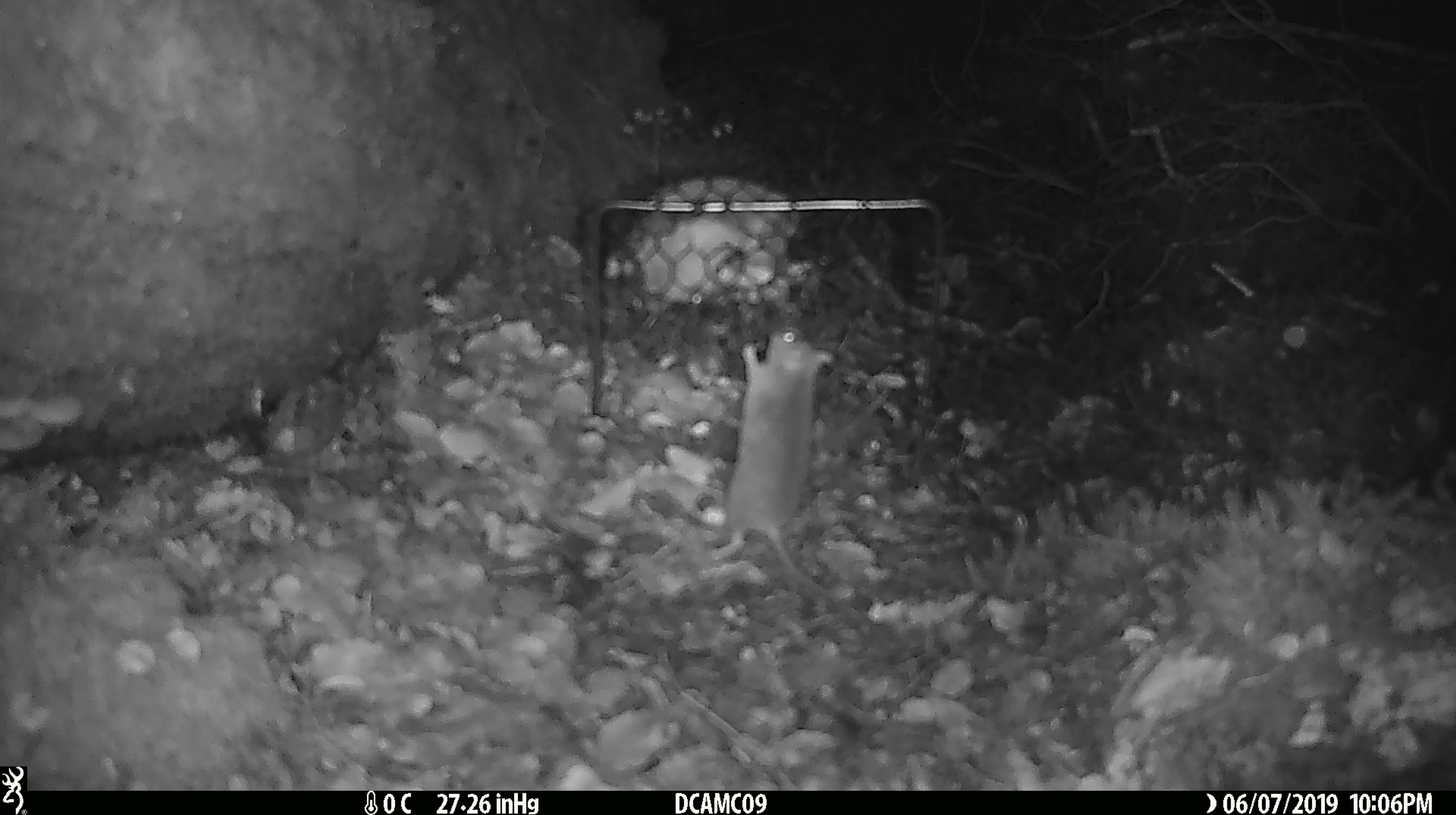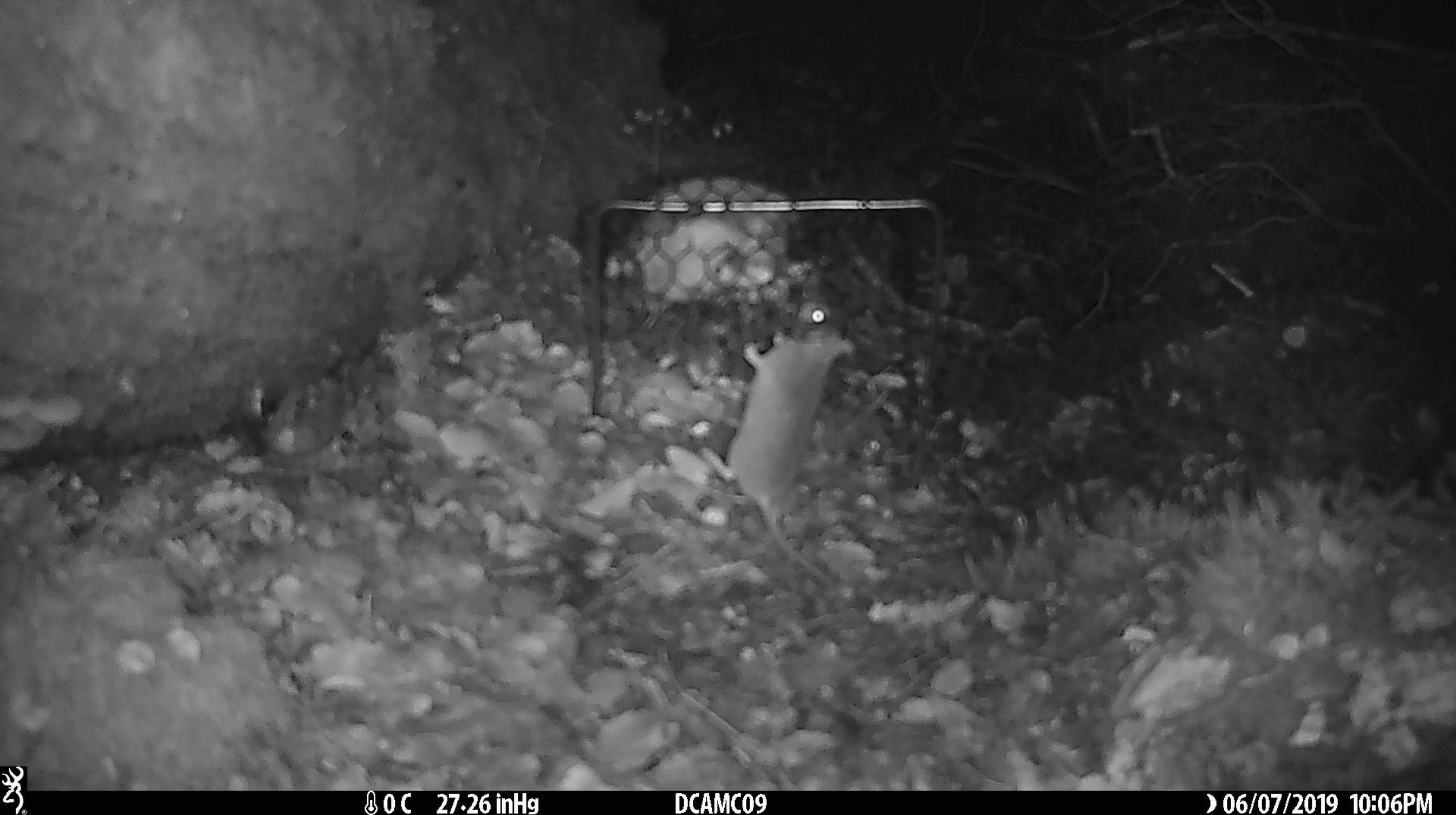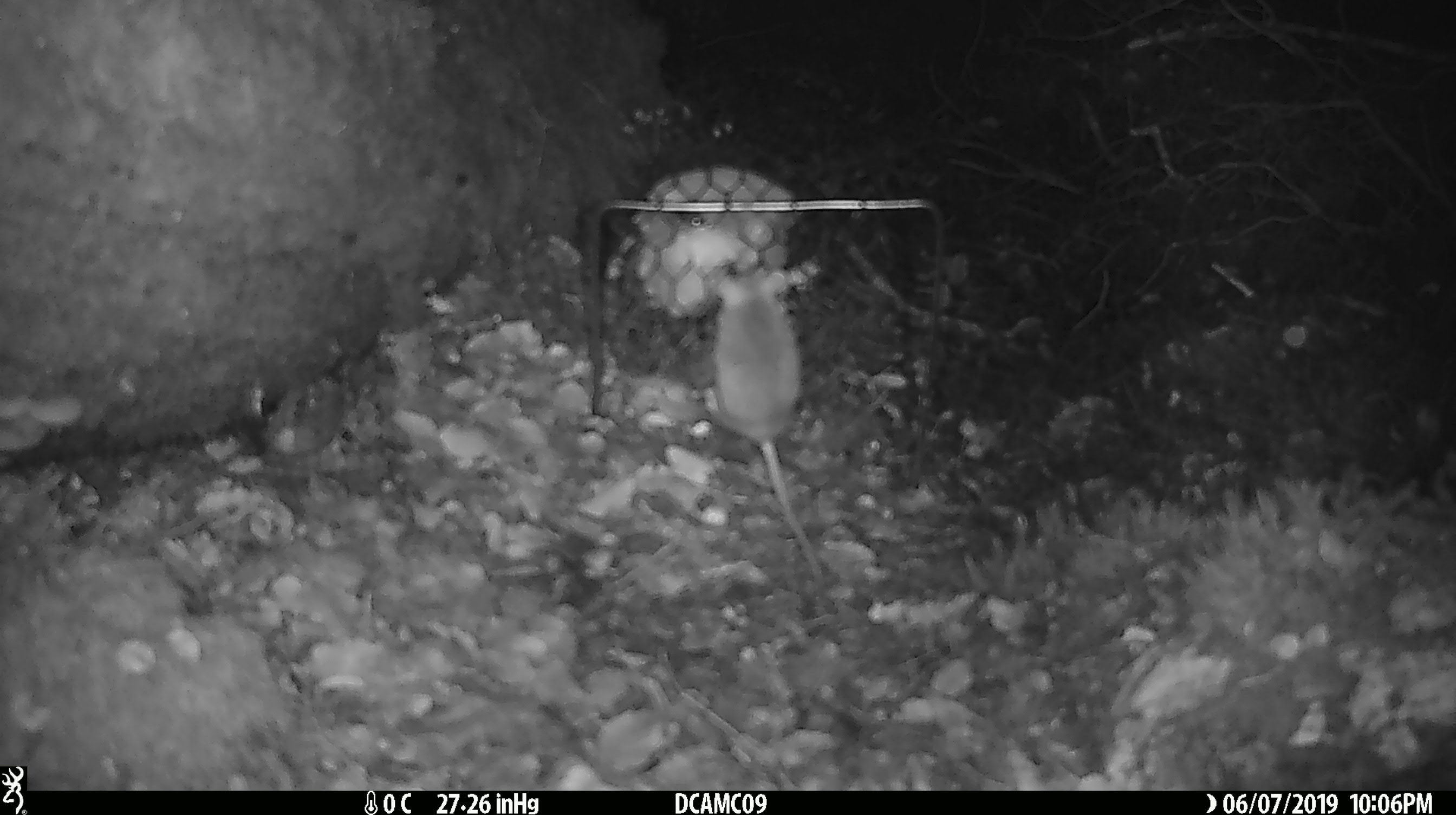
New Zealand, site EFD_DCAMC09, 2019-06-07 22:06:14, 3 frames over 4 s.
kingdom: Animalia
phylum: Chordata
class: Mammalia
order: Rodentia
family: Muridae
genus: Mus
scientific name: Mus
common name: mouse